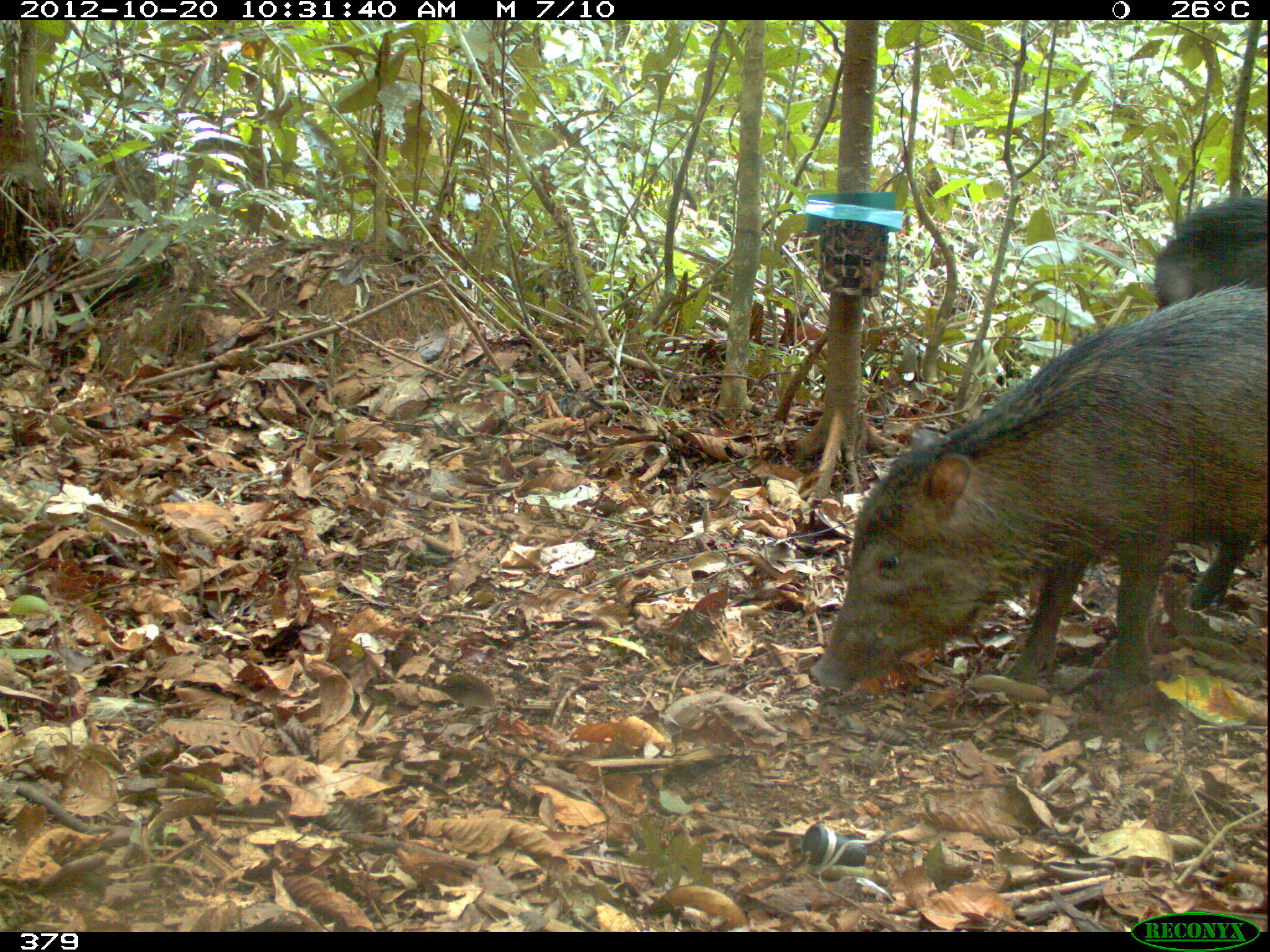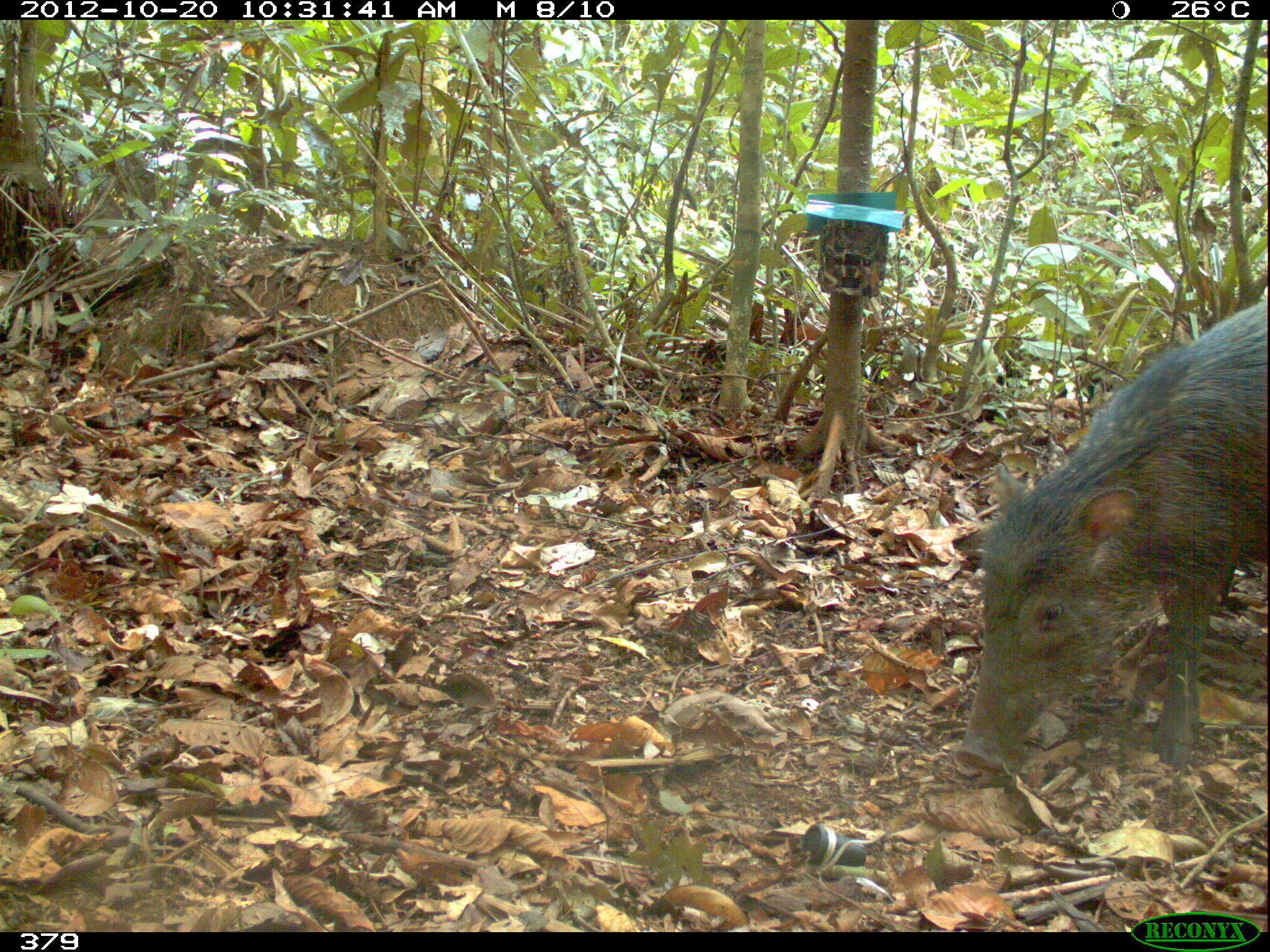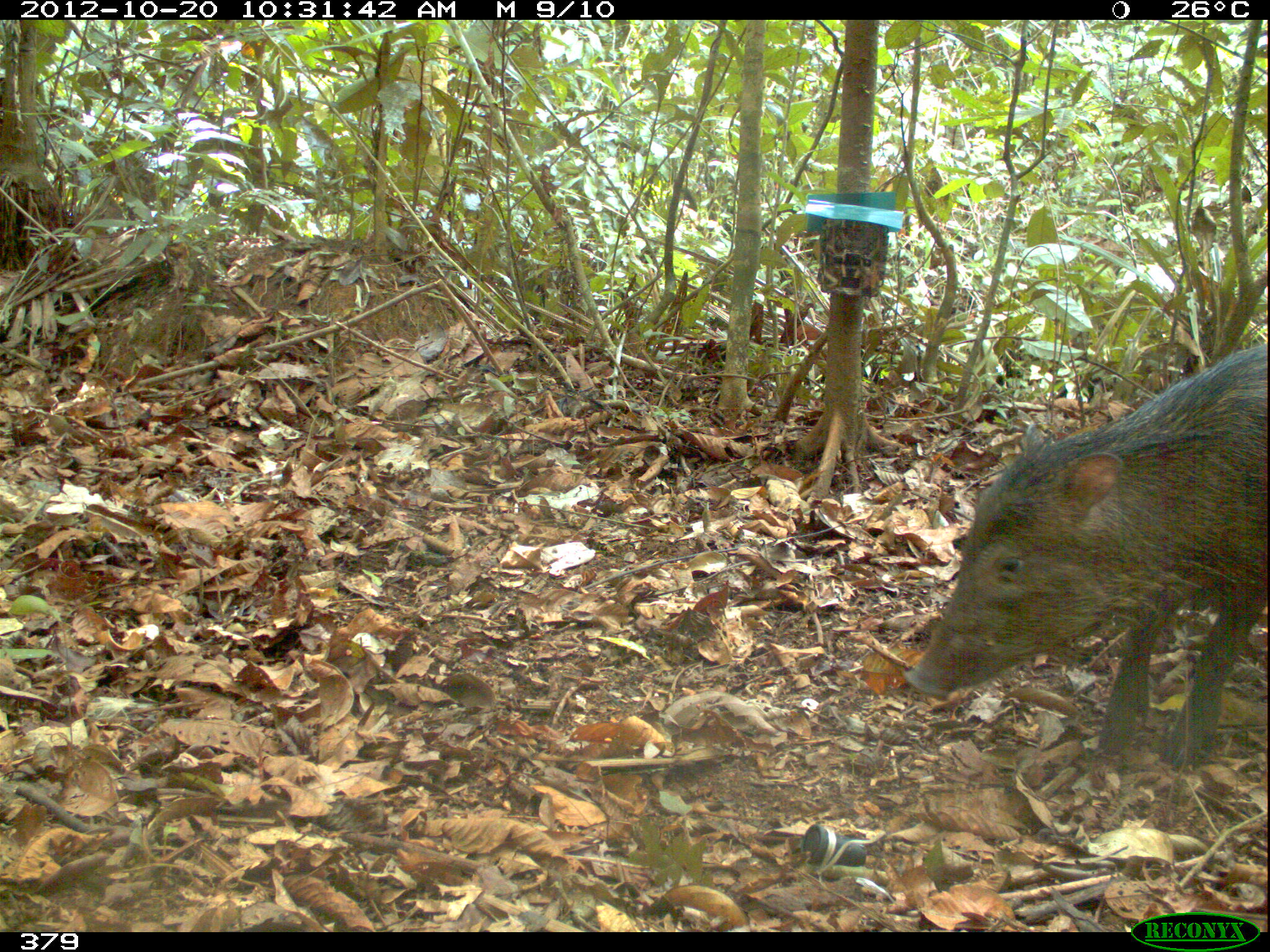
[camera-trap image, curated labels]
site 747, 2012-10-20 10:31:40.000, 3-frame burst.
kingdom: Animalia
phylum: Chordata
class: Mammalia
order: Artiodactyla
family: Tayassuidae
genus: Tayassu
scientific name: Tayassu pecari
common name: white-lipped peccary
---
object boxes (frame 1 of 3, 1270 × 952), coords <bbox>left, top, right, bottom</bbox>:
tayassu pecari: <bbox>809, 280, 1267, 719</bbox>; <bbox>1152, 197, 1268, 611</bbox>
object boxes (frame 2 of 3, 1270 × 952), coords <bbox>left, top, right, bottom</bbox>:
tayassu pecari: <bbox>952, 300, 1270, 783</bbox>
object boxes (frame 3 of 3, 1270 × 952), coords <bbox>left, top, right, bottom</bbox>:
tayassu pecari: <bbox>902, 347, 1269, 769</bbox>